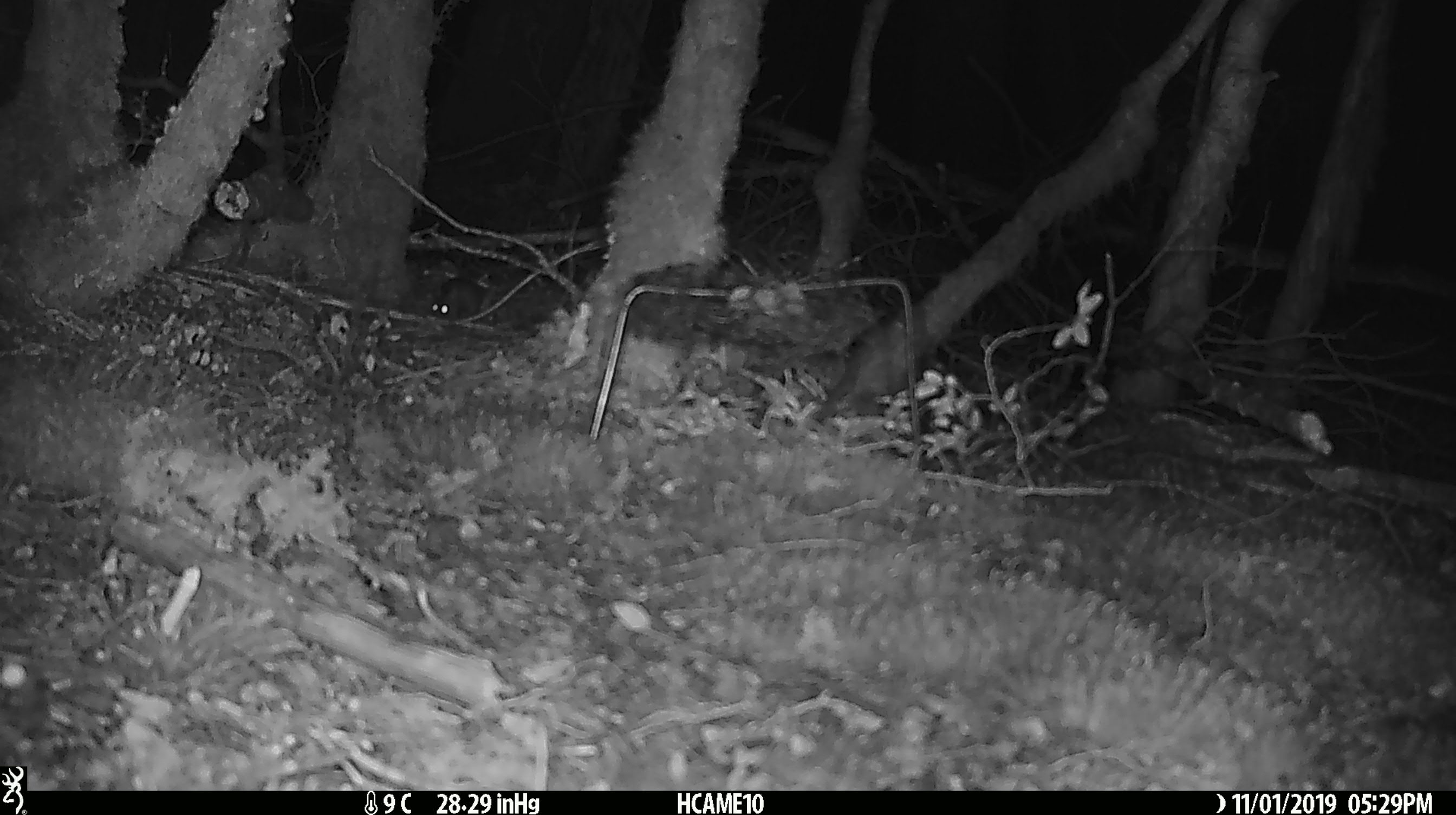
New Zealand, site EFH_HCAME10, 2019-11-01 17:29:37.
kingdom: Animalia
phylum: Chordata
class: Mammalia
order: Rodentia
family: Muridae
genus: Mus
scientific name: Mus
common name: mouse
Mouse (Mus).